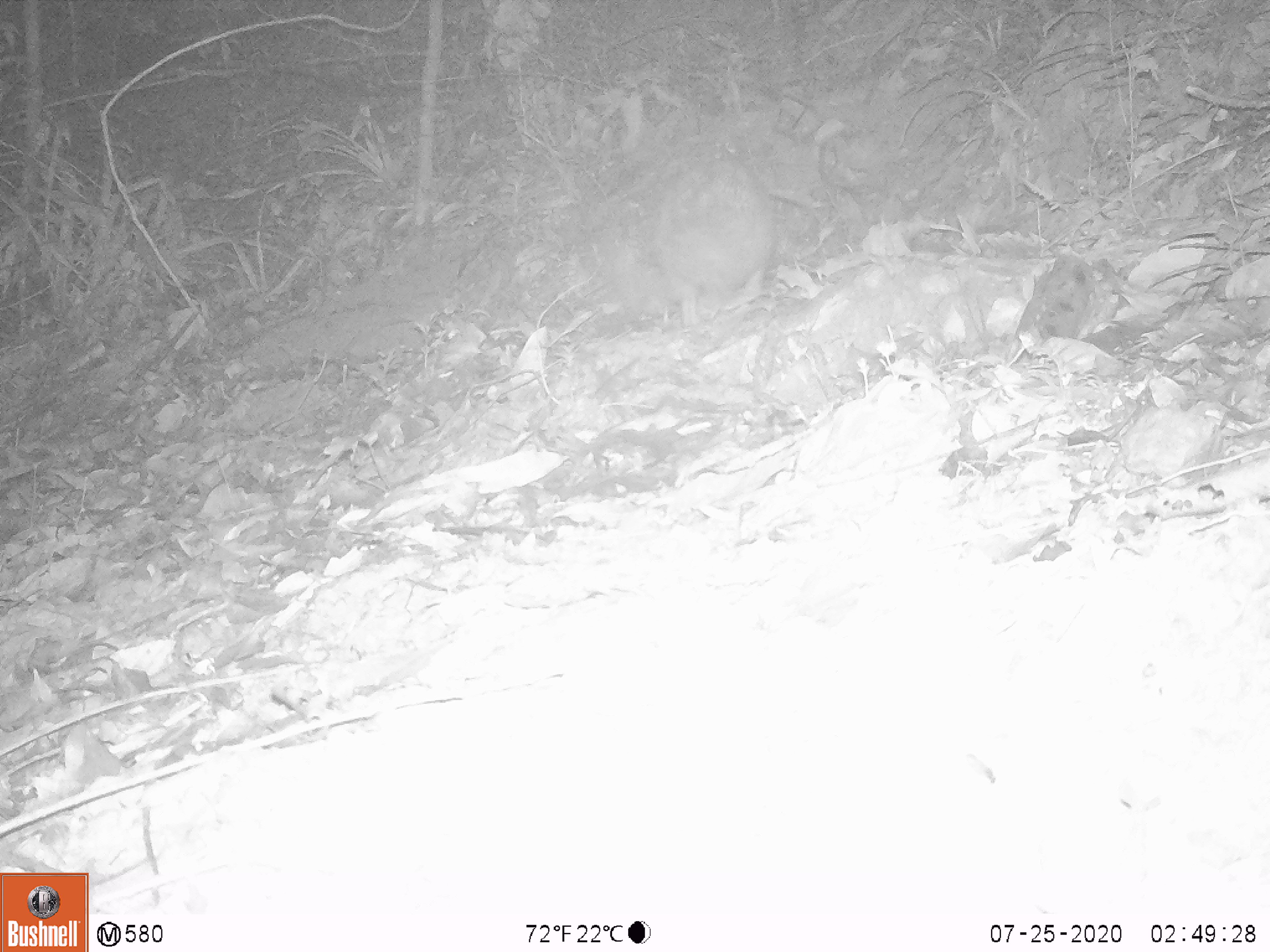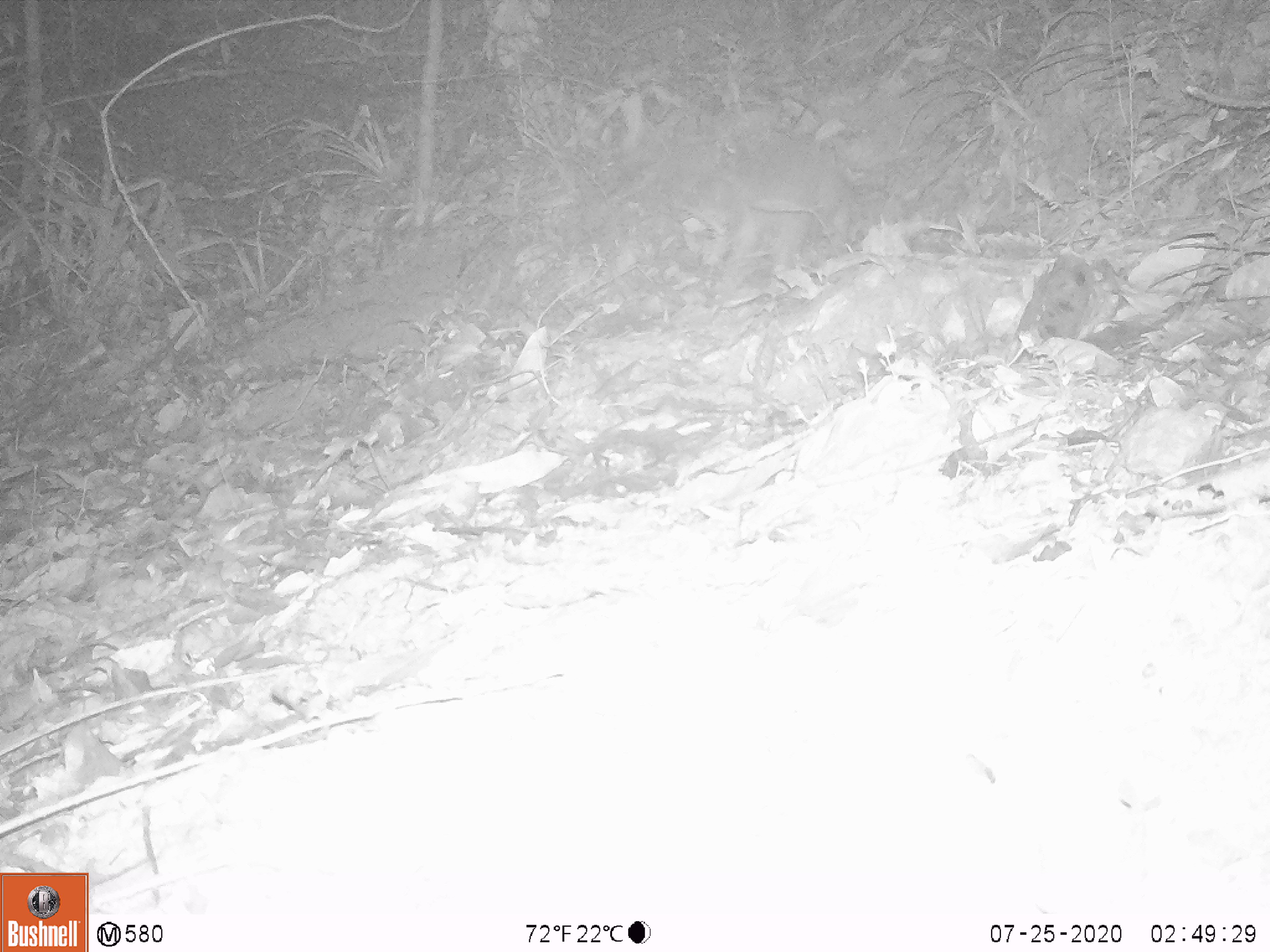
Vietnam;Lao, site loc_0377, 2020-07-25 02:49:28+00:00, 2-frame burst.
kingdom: Animalia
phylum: Chordata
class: Mammalia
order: Rodentia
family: Hystricidae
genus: Atherurus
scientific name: Atherurus macrourus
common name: asiatic brush-tailed porcupine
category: asiatic brush tailed porcupine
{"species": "asiatic brush tailed porcupine (asiatic brush-tailed porcupine) (Atherurus macrourus)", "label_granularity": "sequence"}